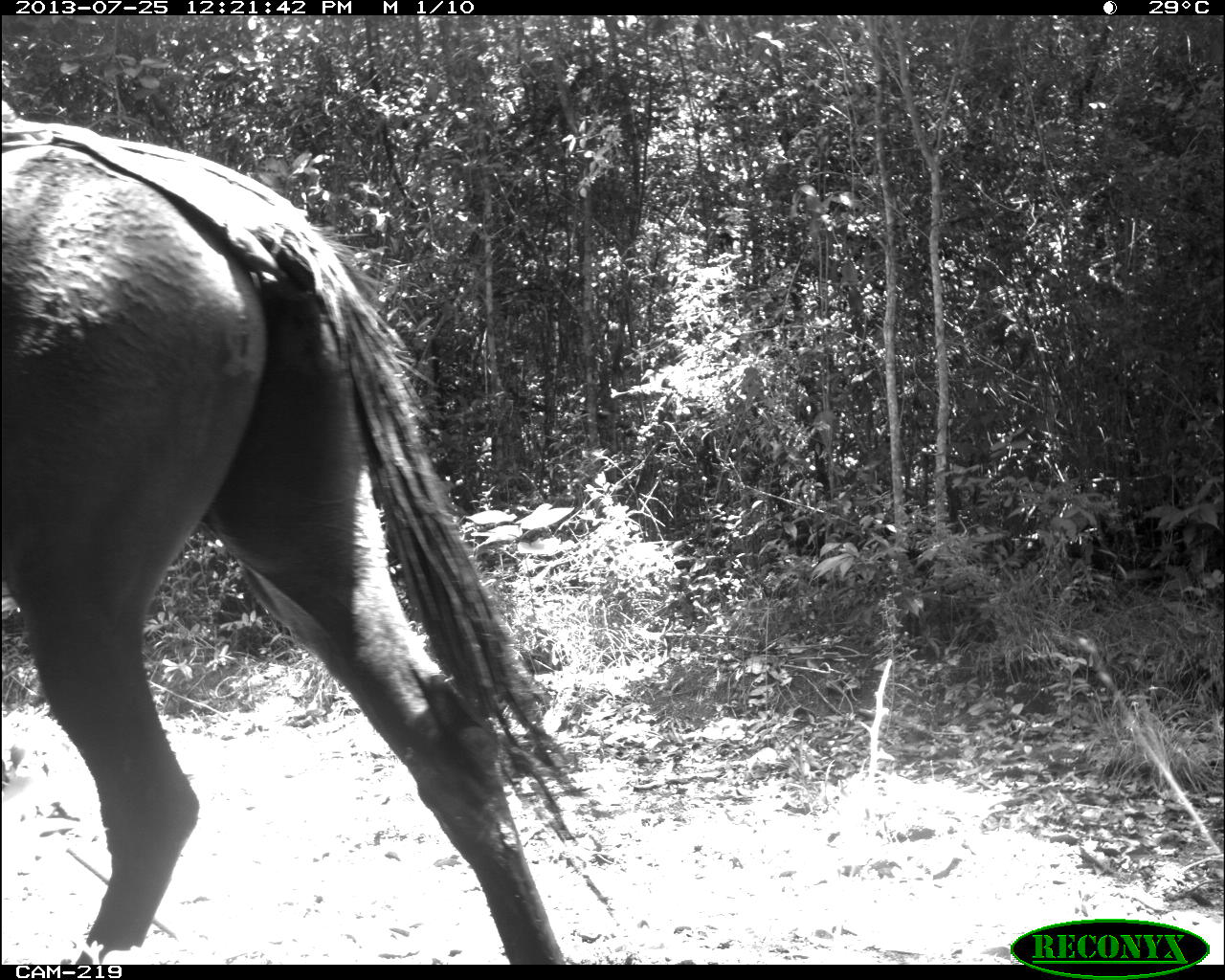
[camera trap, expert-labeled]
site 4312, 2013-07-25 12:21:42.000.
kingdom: Animalia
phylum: Chordata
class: Mammalia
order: Perissodactyla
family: Equidae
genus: Equus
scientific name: Equus ferus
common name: wild horse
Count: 2.